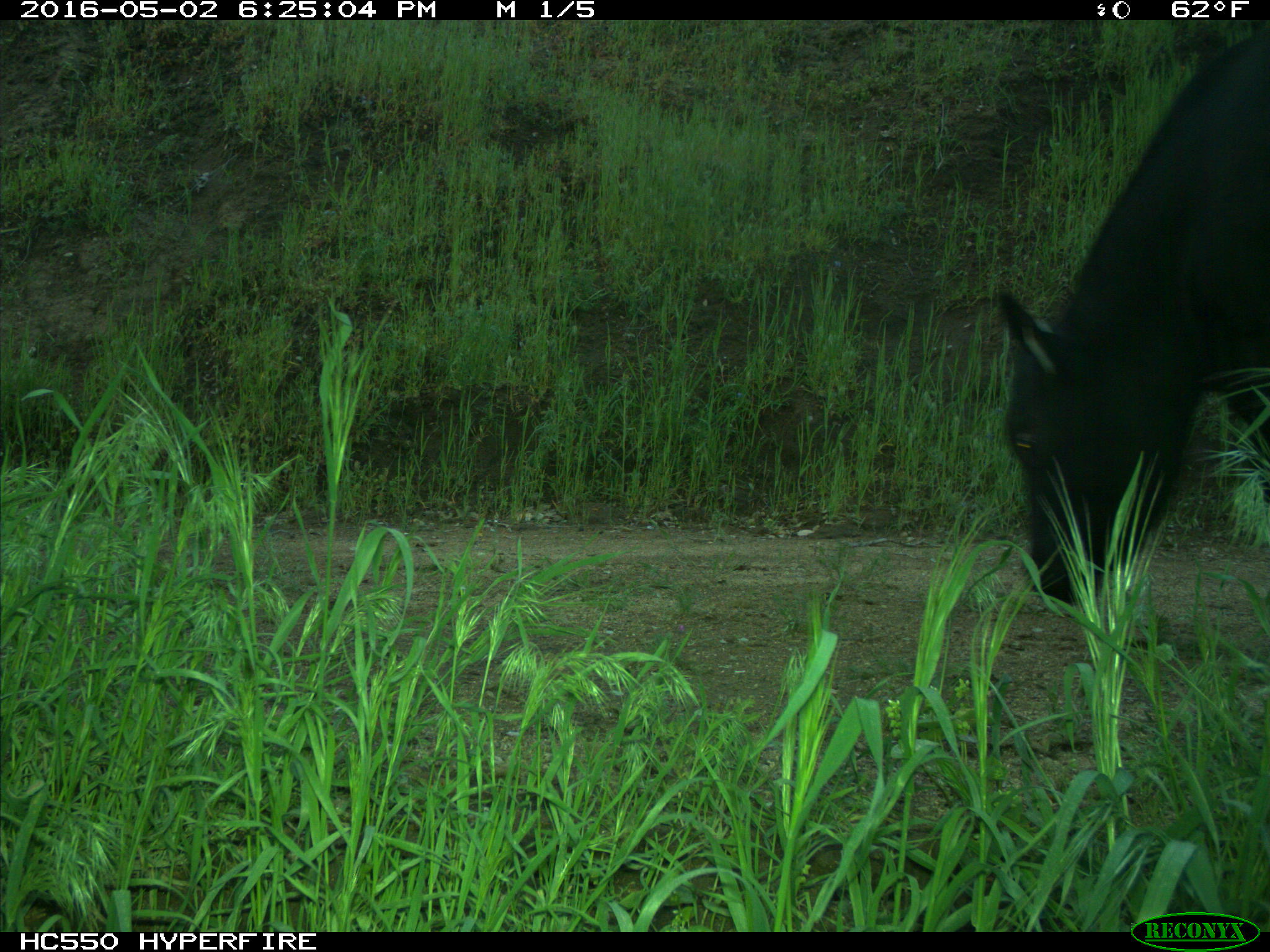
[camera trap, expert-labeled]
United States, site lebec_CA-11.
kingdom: Animalia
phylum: Chordata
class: Mammalia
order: Artiodactyla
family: Bovidae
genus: Bos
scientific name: Bos taurus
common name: domestic cow